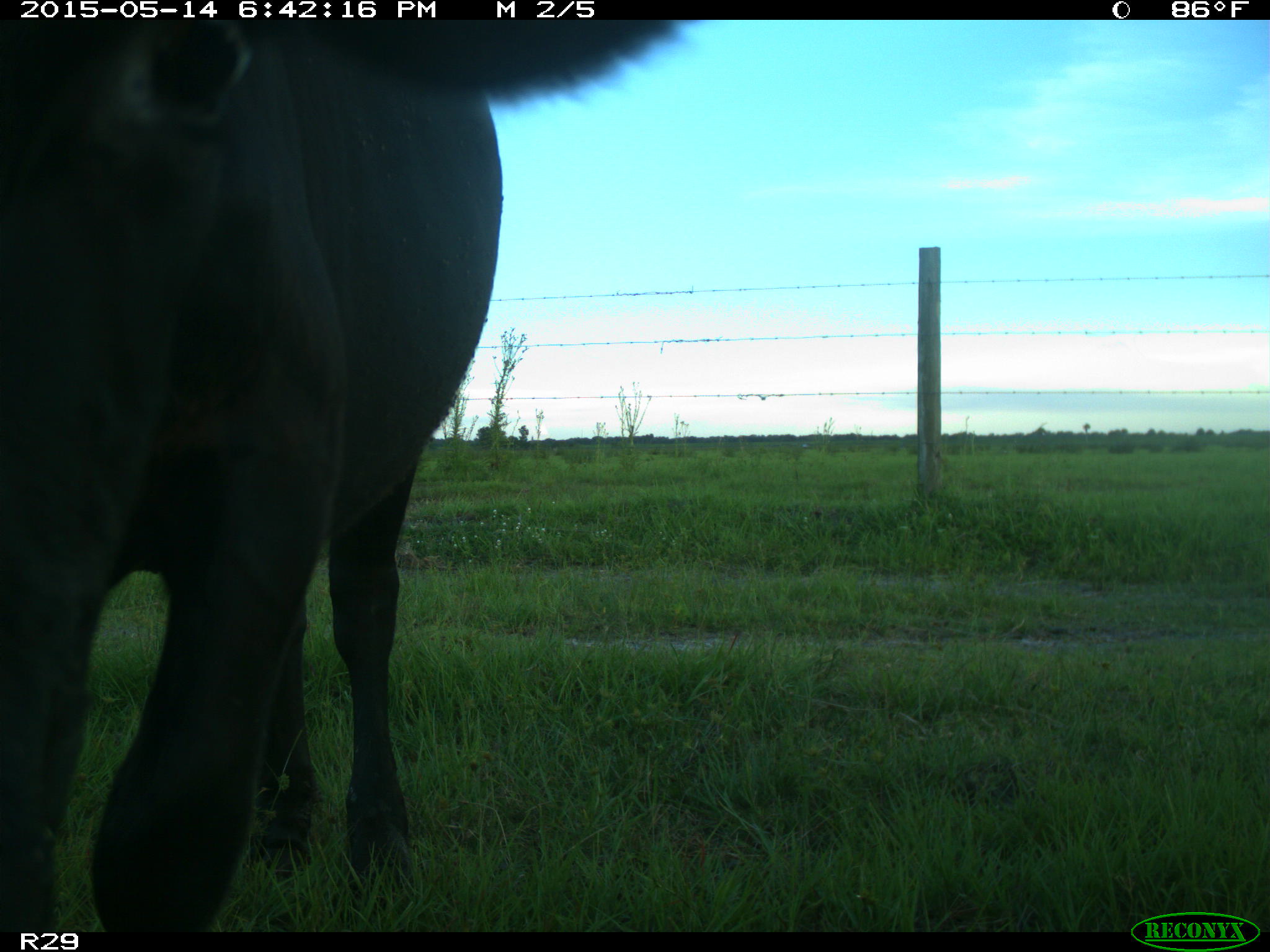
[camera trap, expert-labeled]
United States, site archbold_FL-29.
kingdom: Animalia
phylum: Chordata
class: Mammalia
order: Artiodactyla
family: Bovidae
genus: Bos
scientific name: Bos taurus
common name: domestic cow